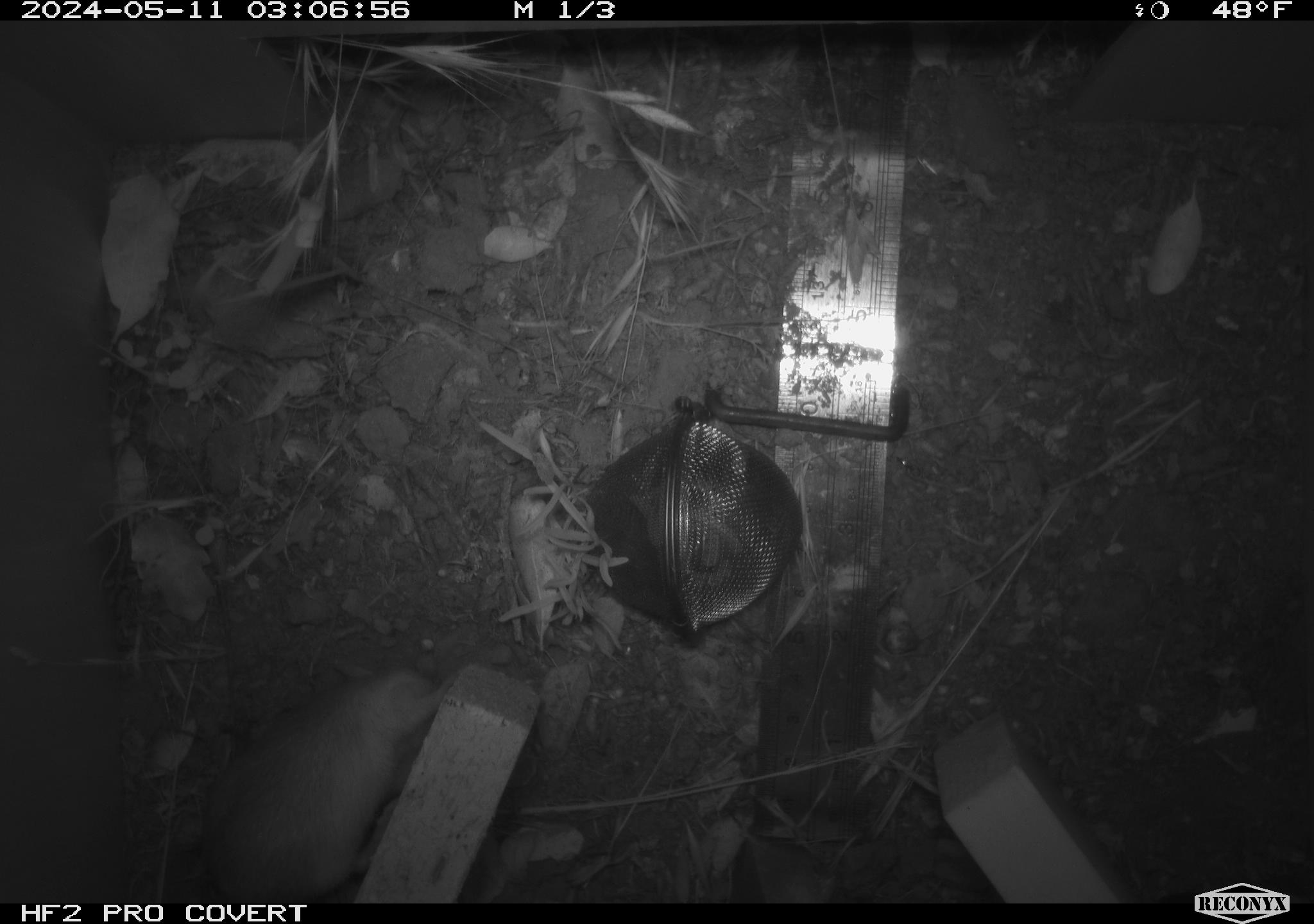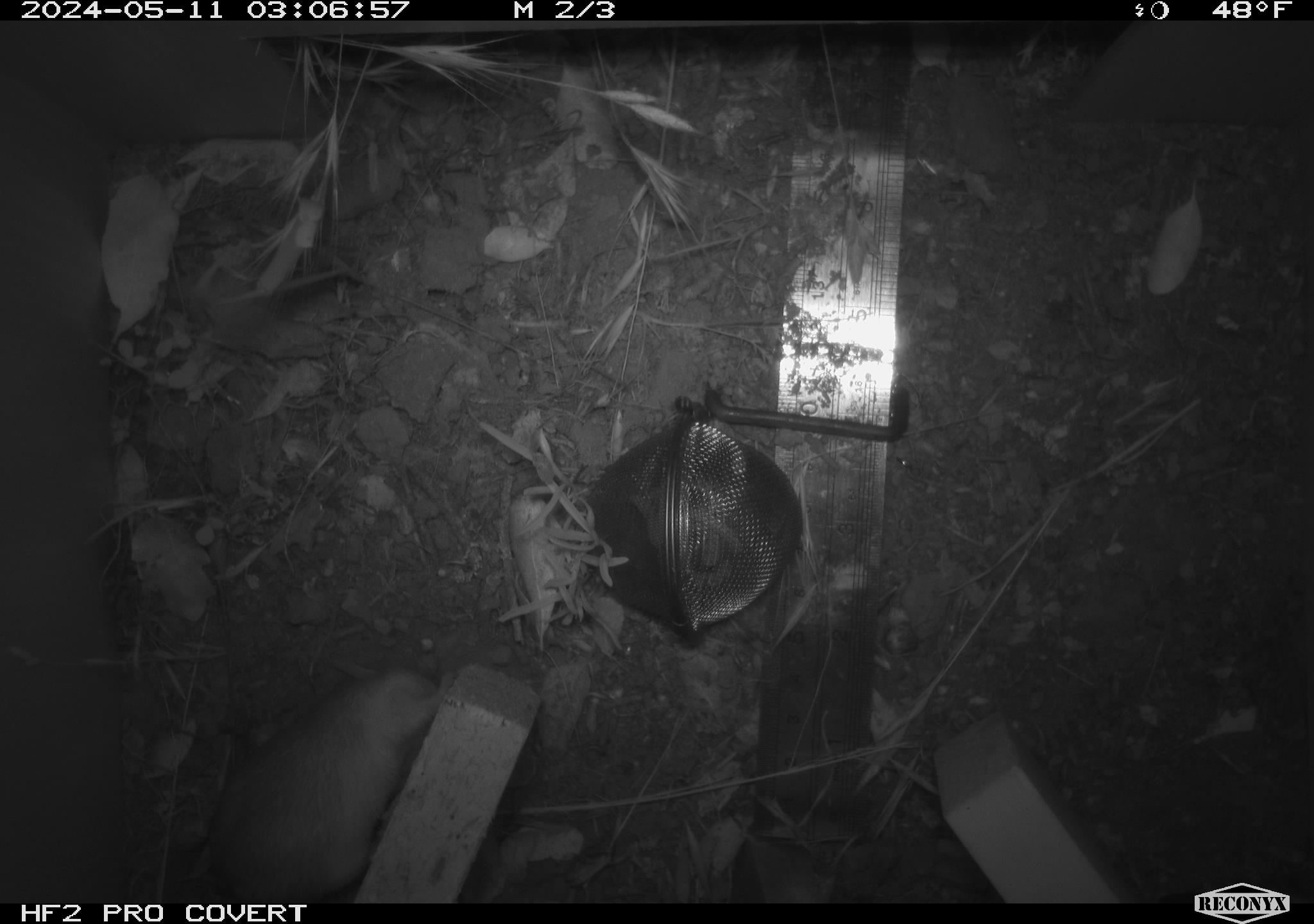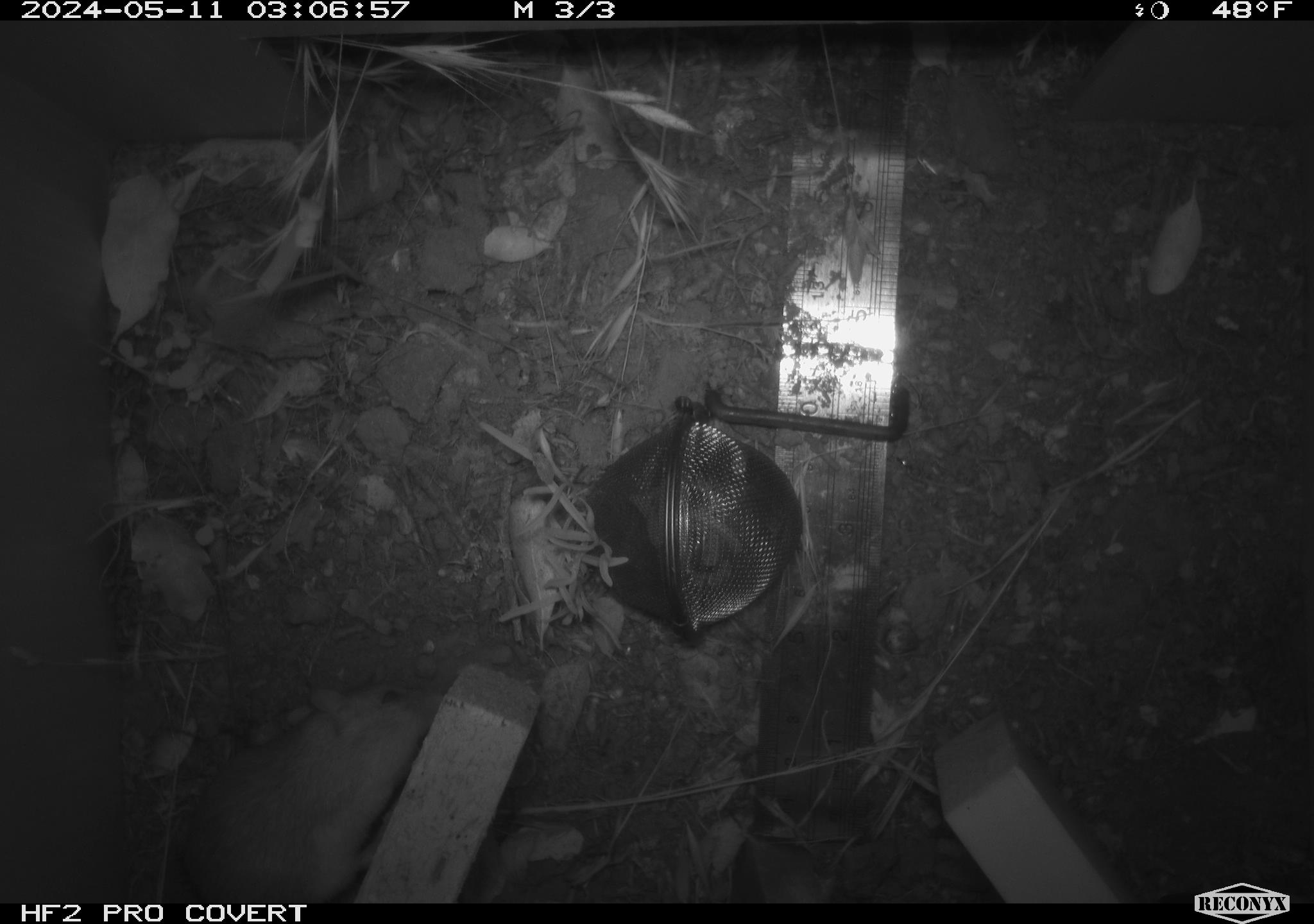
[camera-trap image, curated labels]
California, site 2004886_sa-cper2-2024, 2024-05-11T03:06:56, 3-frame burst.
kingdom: Animalia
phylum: Chordata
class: Mammalia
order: Rodentia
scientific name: Rodentia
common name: rodent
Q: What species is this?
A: Rodent (Rodentia).